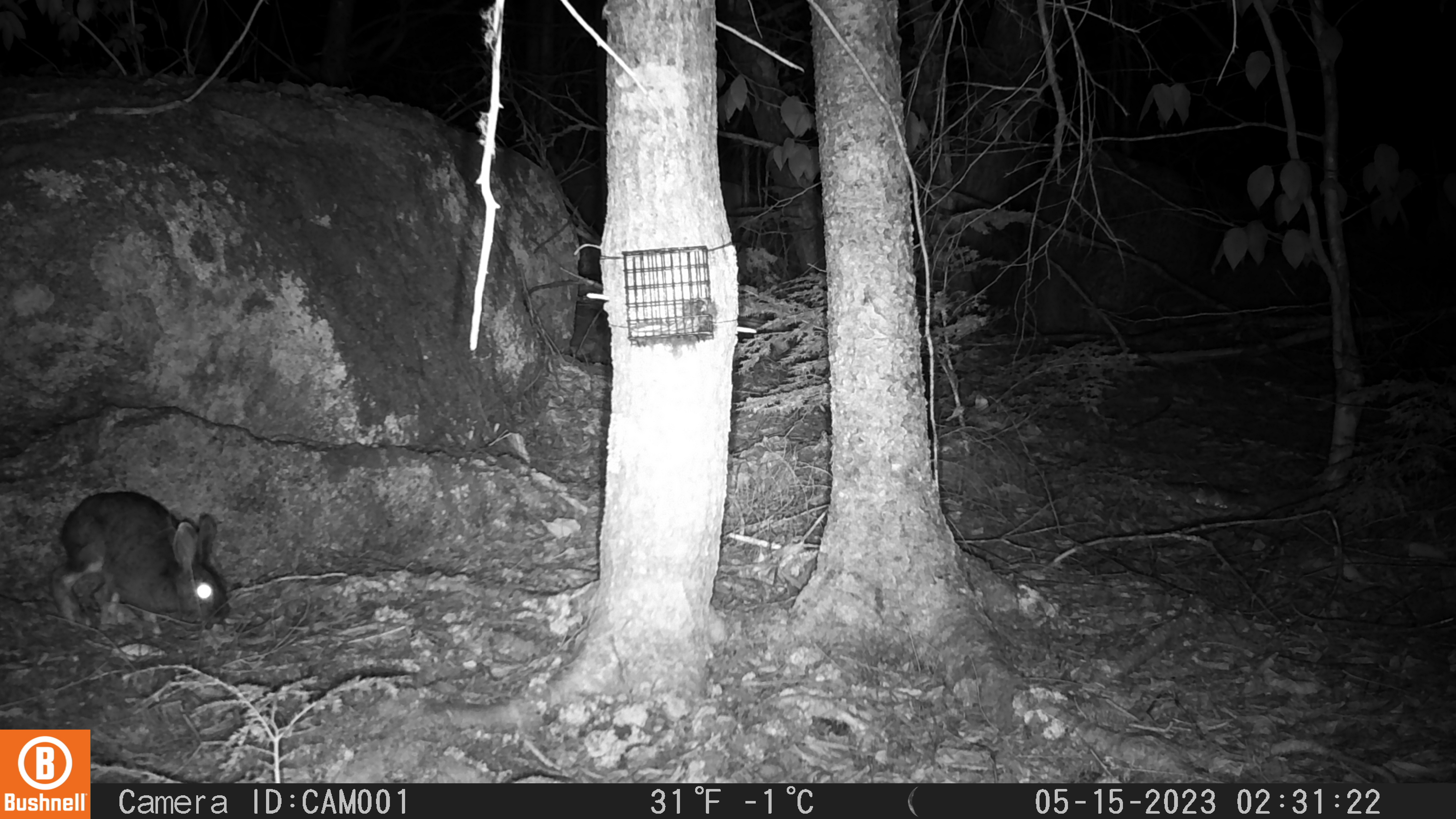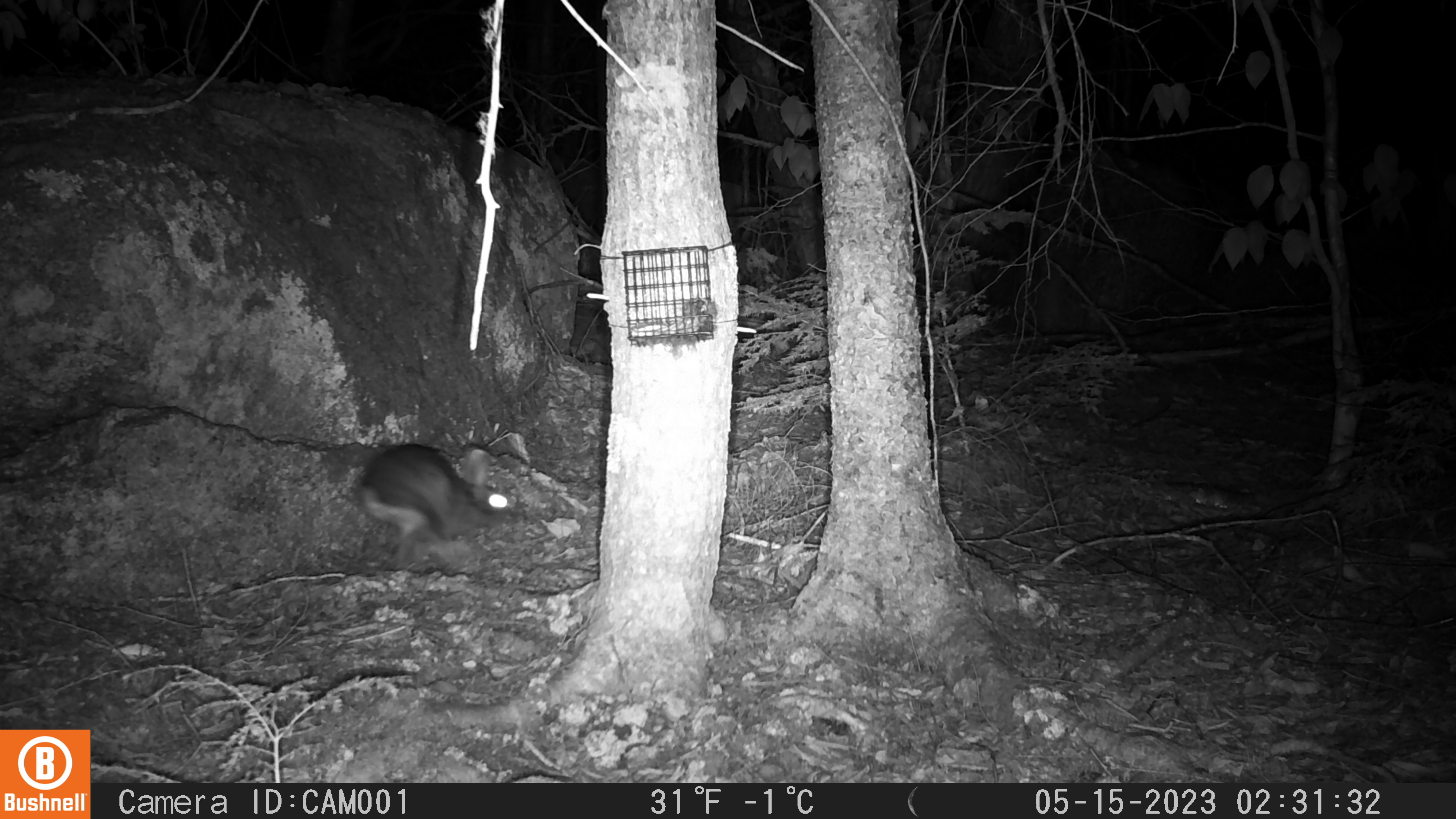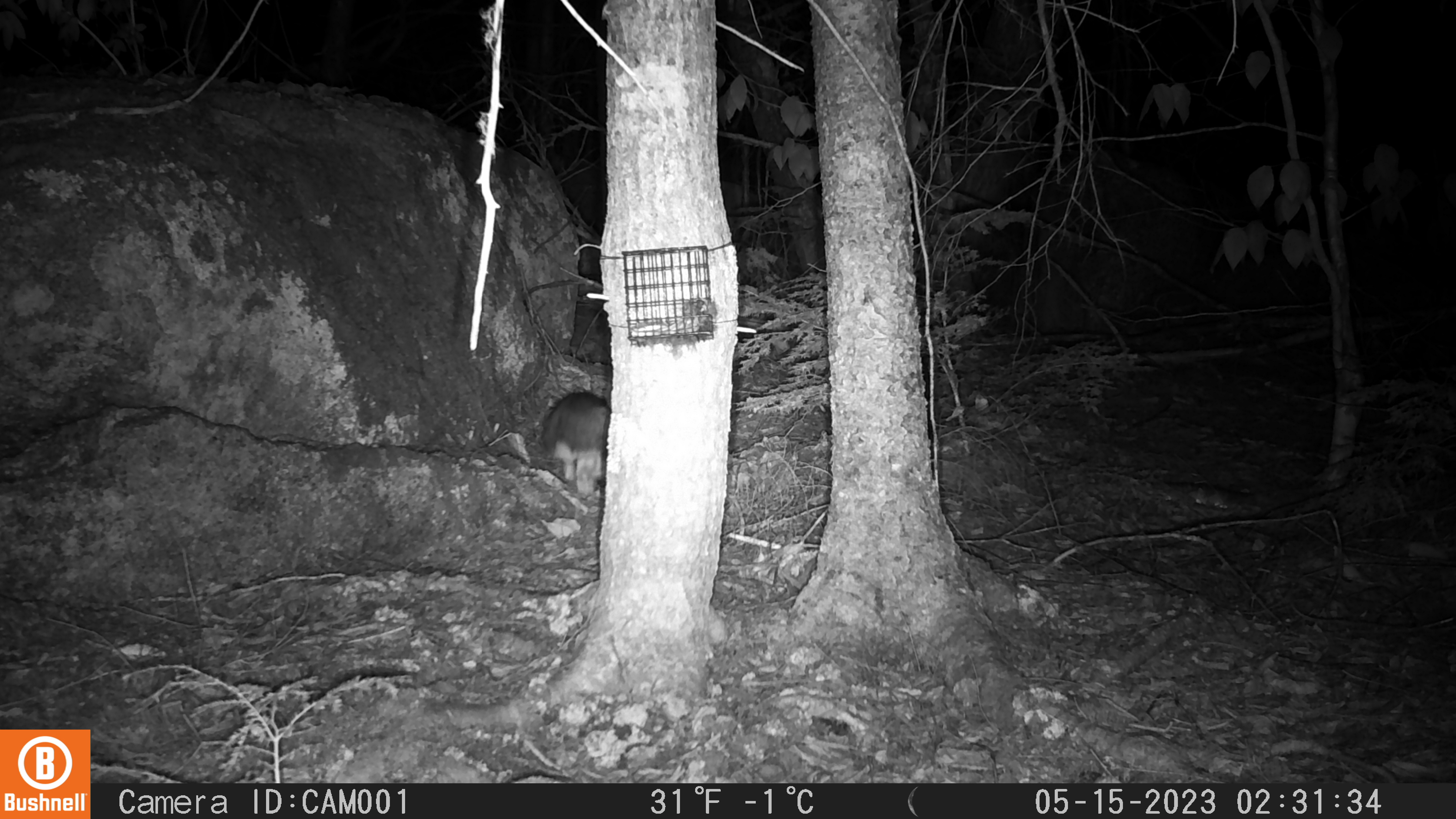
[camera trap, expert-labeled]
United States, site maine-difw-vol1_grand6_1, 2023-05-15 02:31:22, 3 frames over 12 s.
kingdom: Animalia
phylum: Chordata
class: Mammalia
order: Lagomorpha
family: Leporidae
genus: Lepus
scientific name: Lepus americanus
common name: snowshoe hare